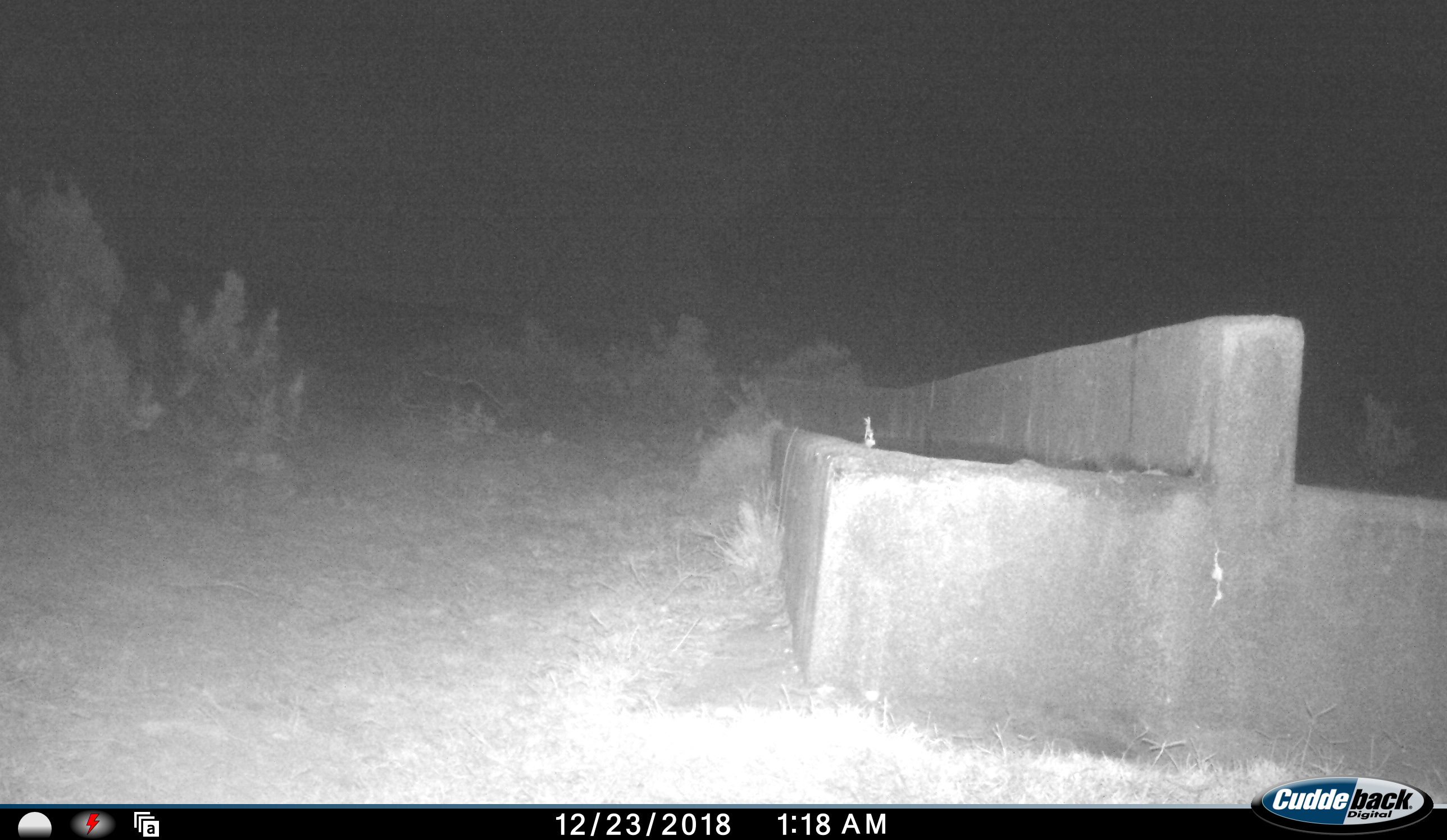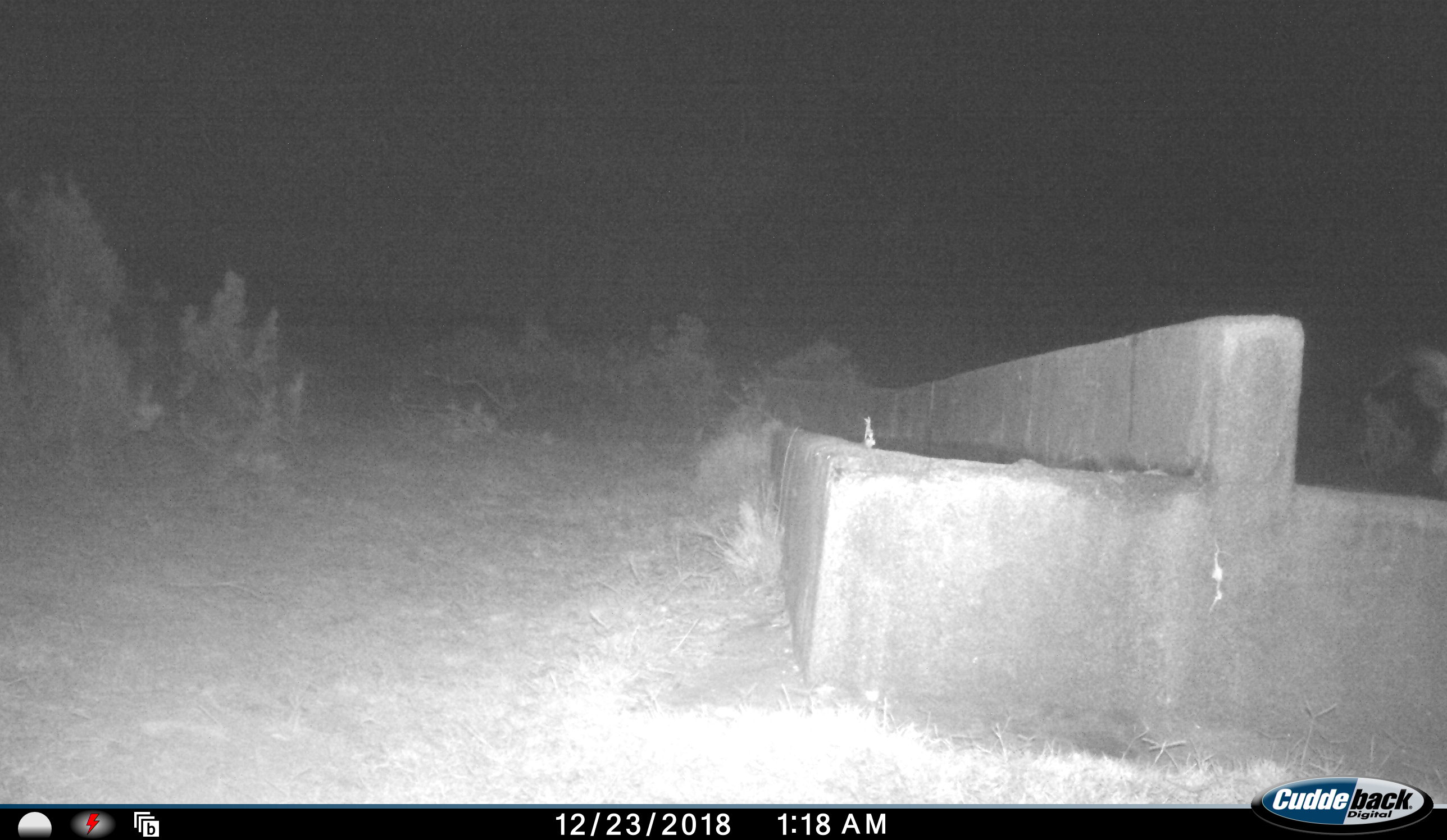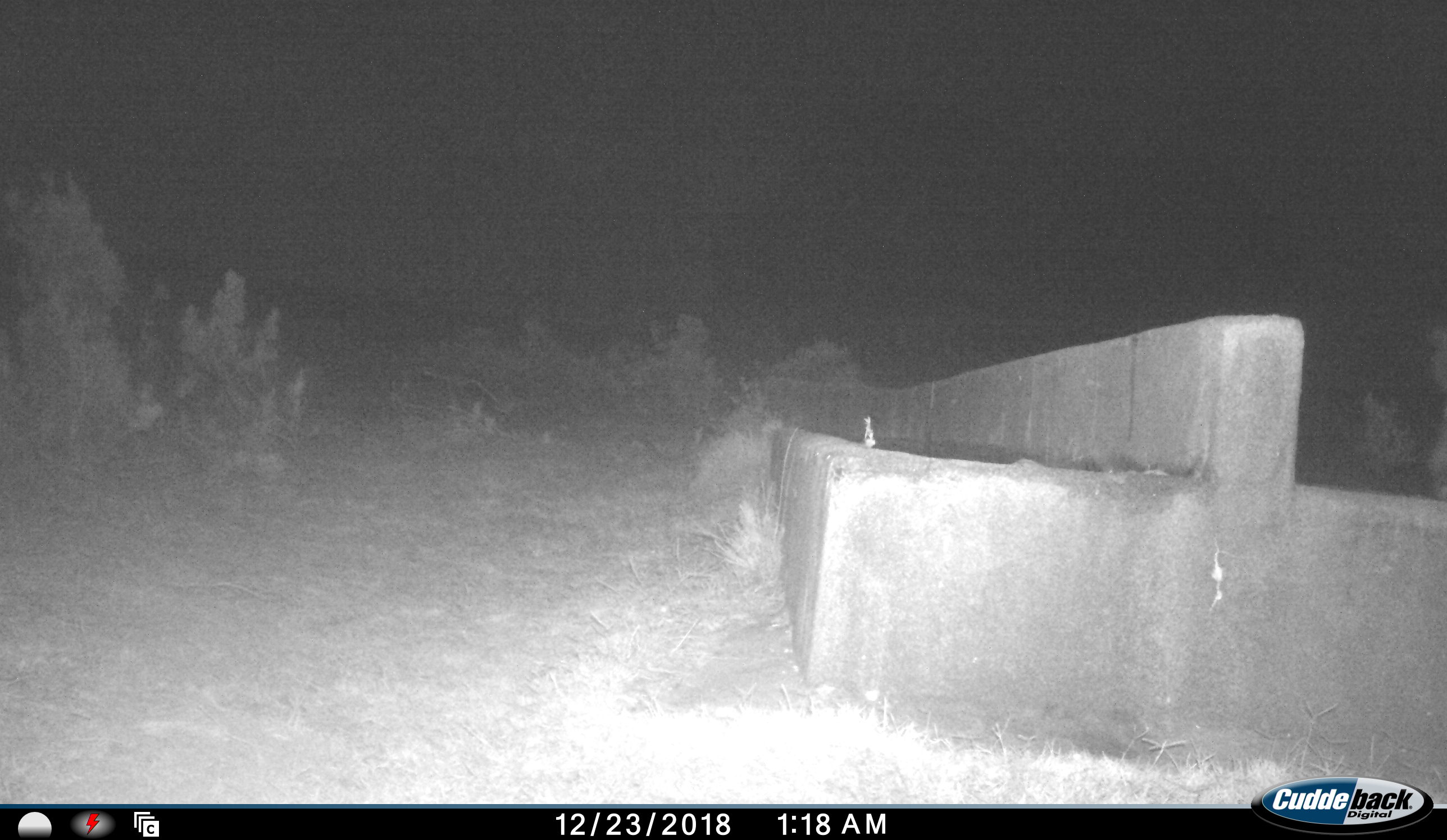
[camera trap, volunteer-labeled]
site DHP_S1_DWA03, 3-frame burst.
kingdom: Animalia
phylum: Chordata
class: Mammalia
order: Artiodactyla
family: Bovidae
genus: Damaliscus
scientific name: Damaliscus pygargus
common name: bontebok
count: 1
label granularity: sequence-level